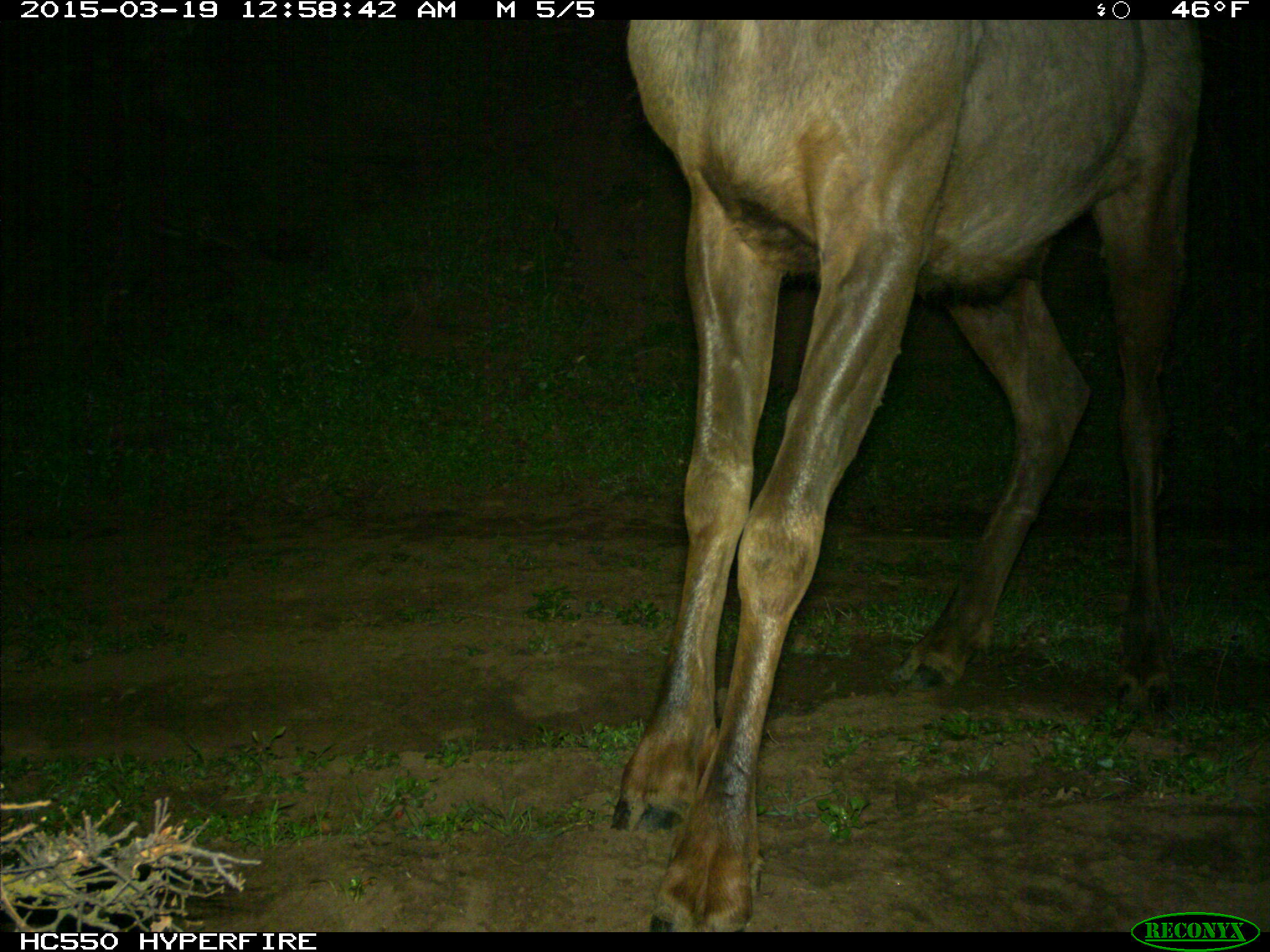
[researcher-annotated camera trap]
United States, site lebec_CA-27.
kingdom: Animalia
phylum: Chordata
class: Mammalia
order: Artiodactyla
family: Cervidae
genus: Cervus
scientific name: Cervus canadensis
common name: elk